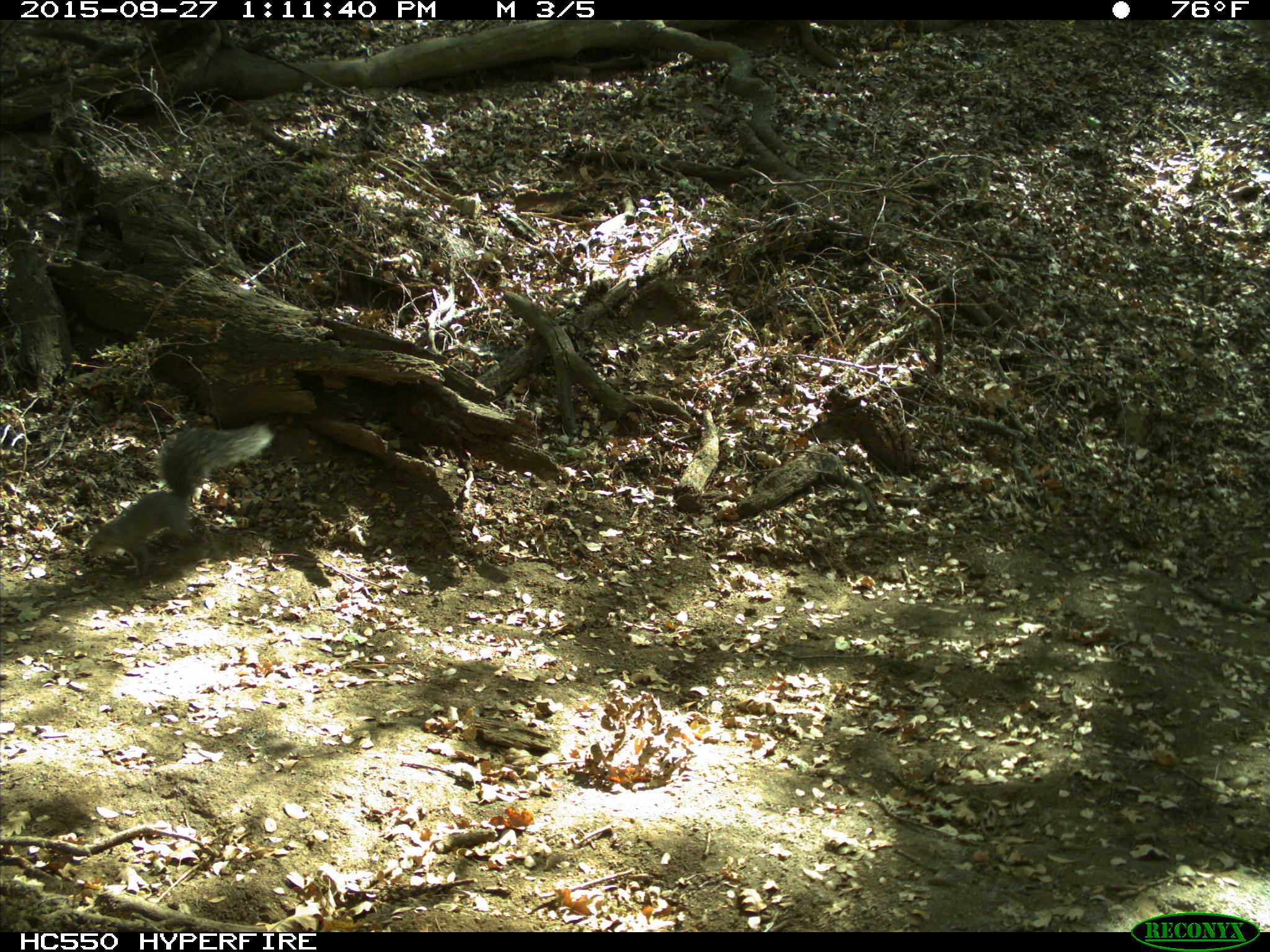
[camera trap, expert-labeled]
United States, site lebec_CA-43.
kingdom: Animalia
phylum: Chordata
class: Mammalia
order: Rodentia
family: Sciuridae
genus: Sciurus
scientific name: Sciurus carolinensis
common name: eastern gray squirrel